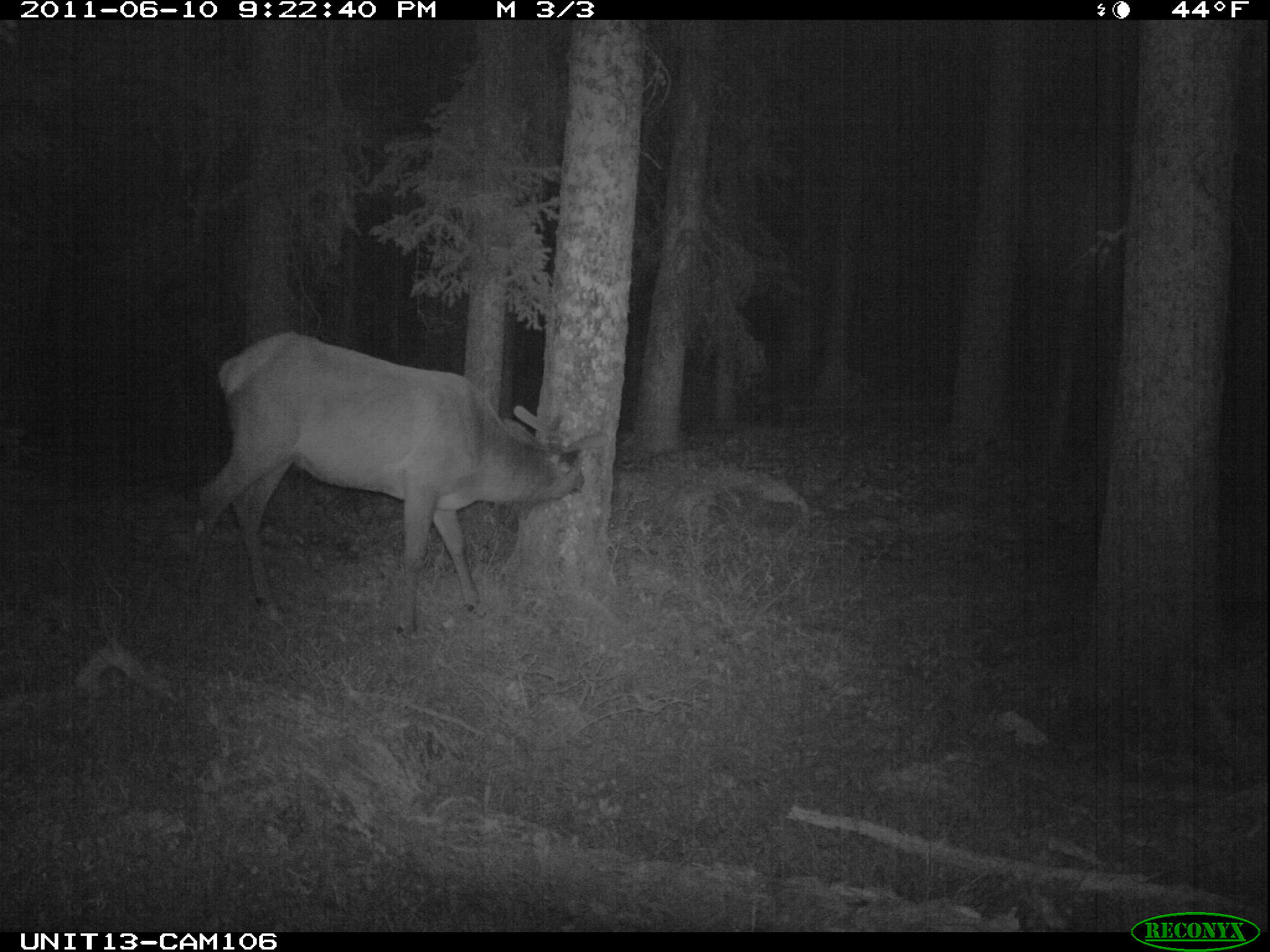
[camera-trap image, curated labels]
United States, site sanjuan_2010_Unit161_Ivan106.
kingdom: Animalia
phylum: Chordata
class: Mammalia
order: Artiodactyla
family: Cervidae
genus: Cervus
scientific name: Cervus elaphus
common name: red deer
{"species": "Cervus elaphus (red deer)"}